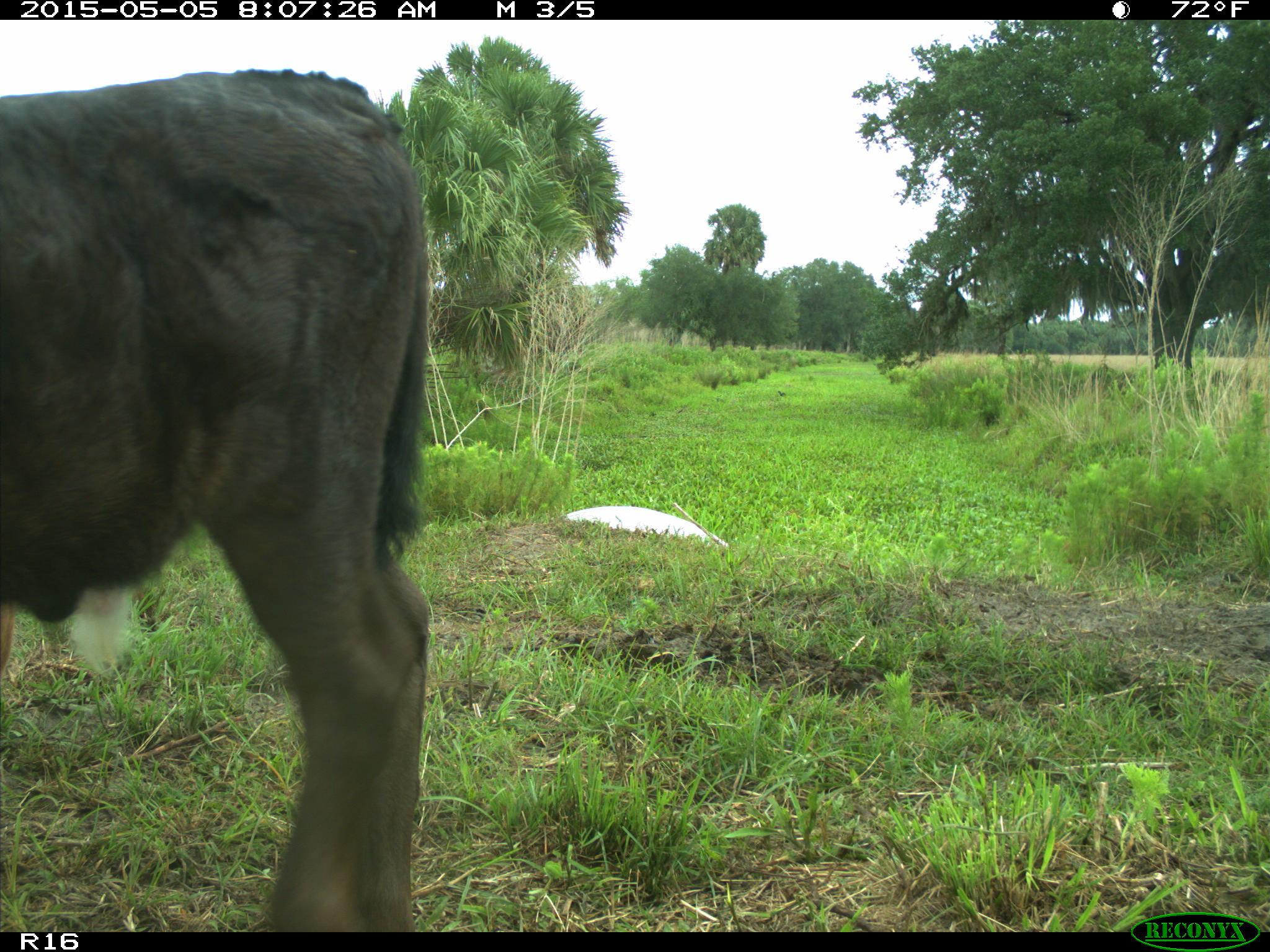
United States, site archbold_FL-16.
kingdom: Animalia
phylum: Chordata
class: Mammalia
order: Artiodactyla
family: Bovidae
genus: Bos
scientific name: Bos taurus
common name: domestic cow